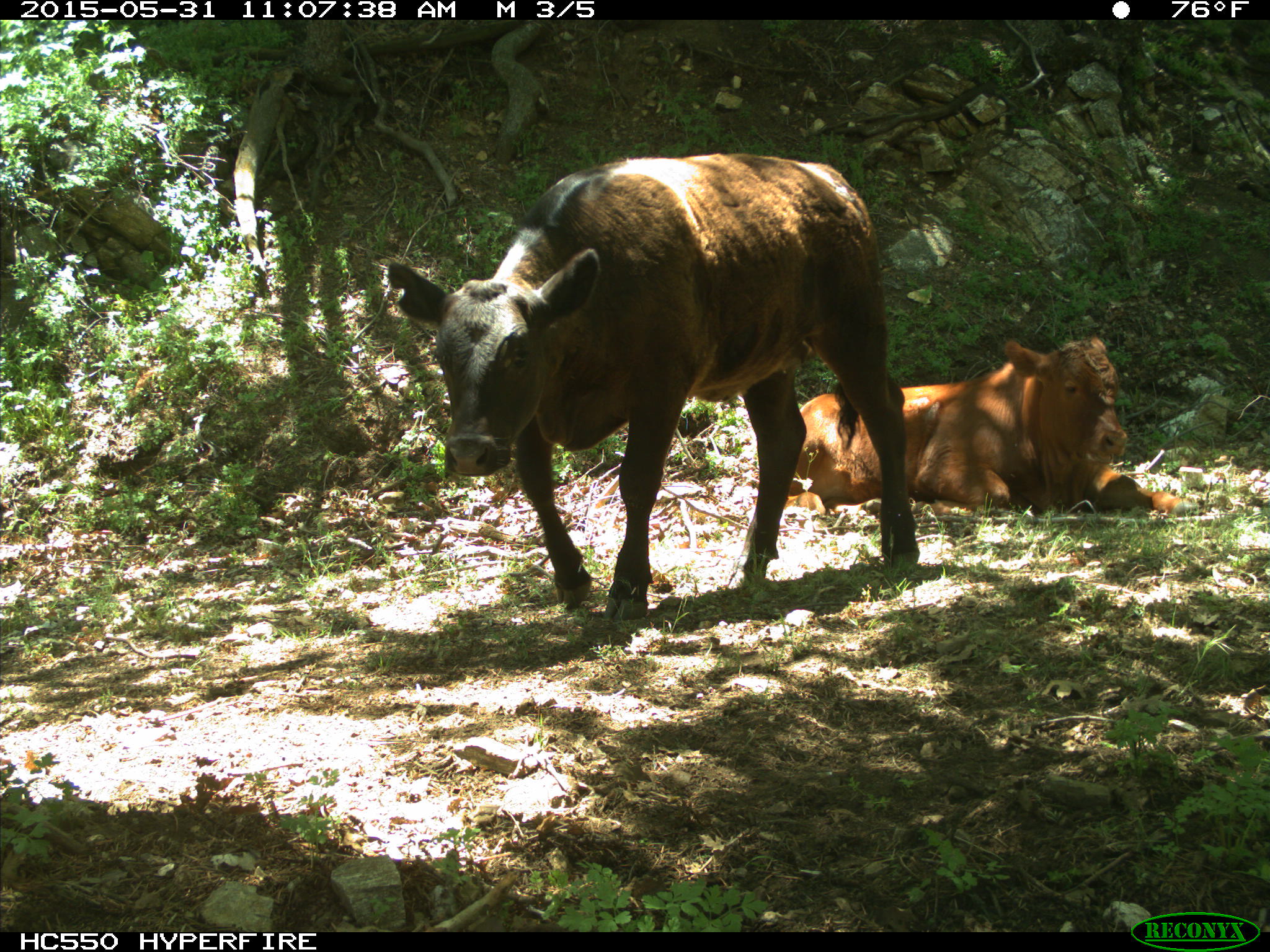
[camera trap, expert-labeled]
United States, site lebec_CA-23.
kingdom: Animalia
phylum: Chordata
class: Mammalia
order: Artiodactyla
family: Bovidae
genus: Bos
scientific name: Bos taurus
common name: domestic cow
Bos taurus (domestic cow).